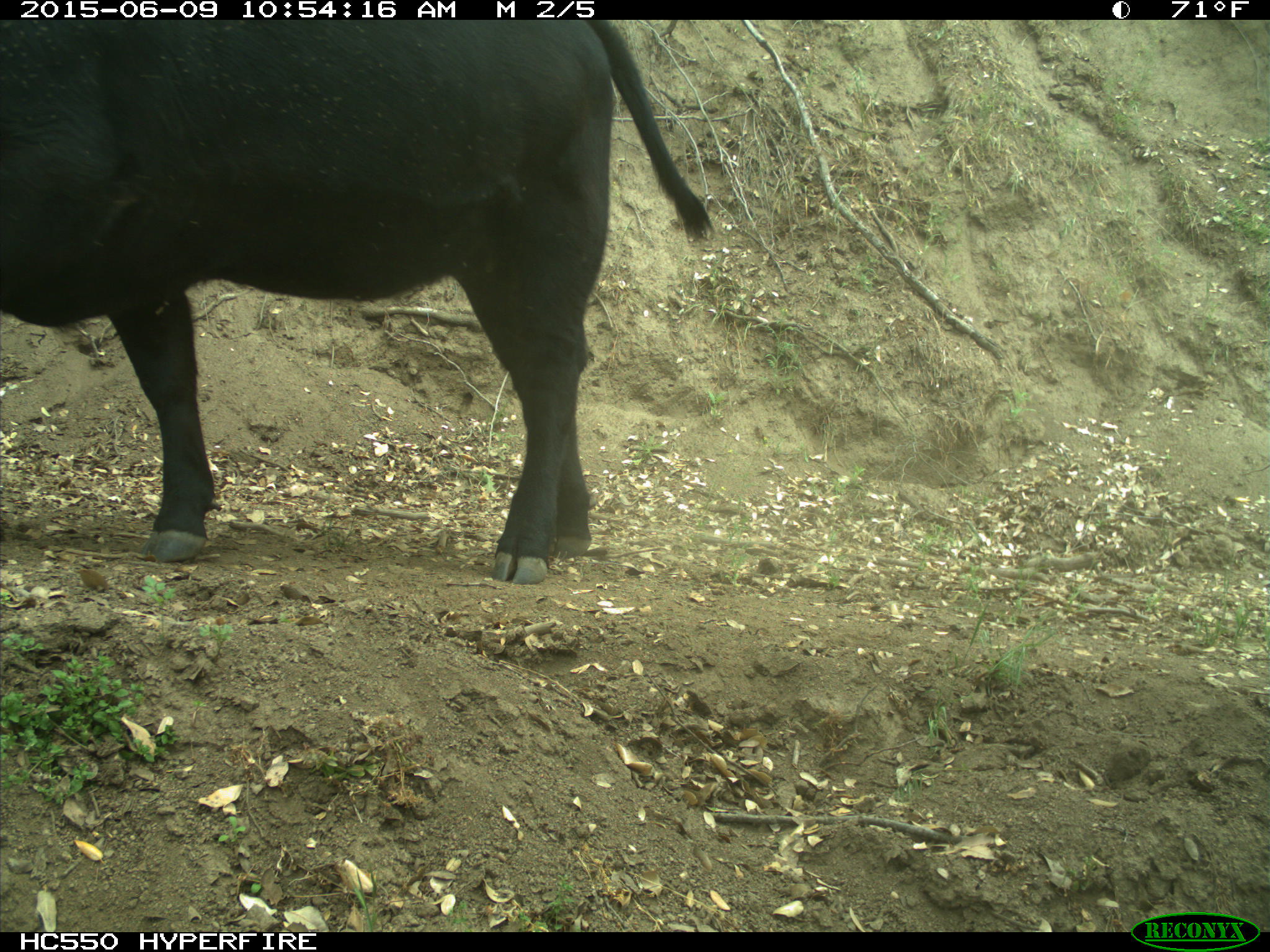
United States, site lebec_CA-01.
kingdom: Animalia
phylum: Chordata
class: Mammalia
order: Artiodactyla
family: Bovidae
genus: Bos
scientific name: Bos taurus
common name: domestic cow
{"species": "Bos taurus (domestic cow)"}